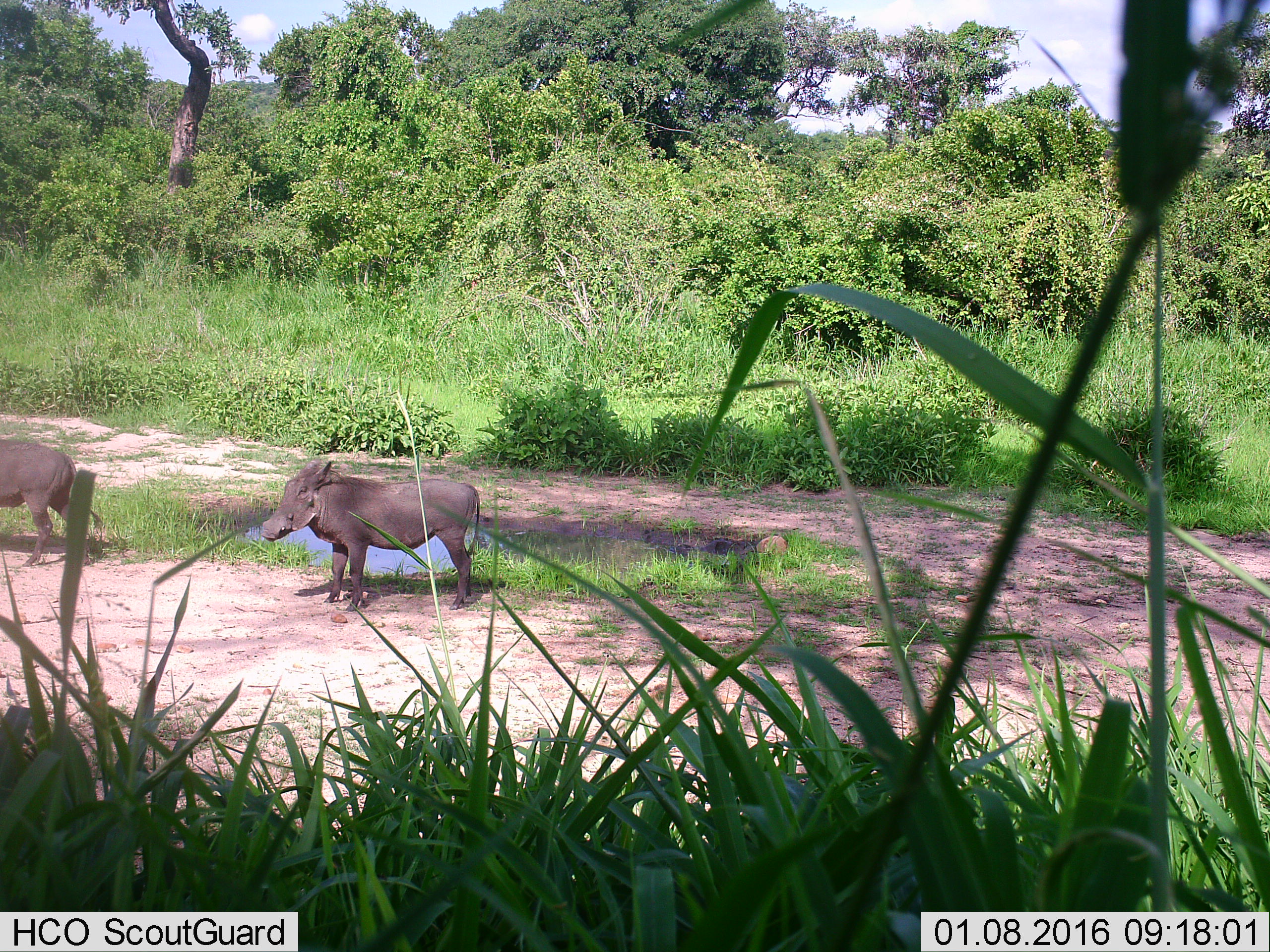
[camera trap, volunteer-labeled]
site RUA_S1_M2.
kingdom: Animalia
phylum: Chordata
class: Mammalia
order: Artiodactyla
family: Suidae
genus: Phacochoerus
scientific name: Phacochoerus africanus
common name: warthog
Warthog (Phacochoerus africanus), count 2. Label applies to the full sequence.